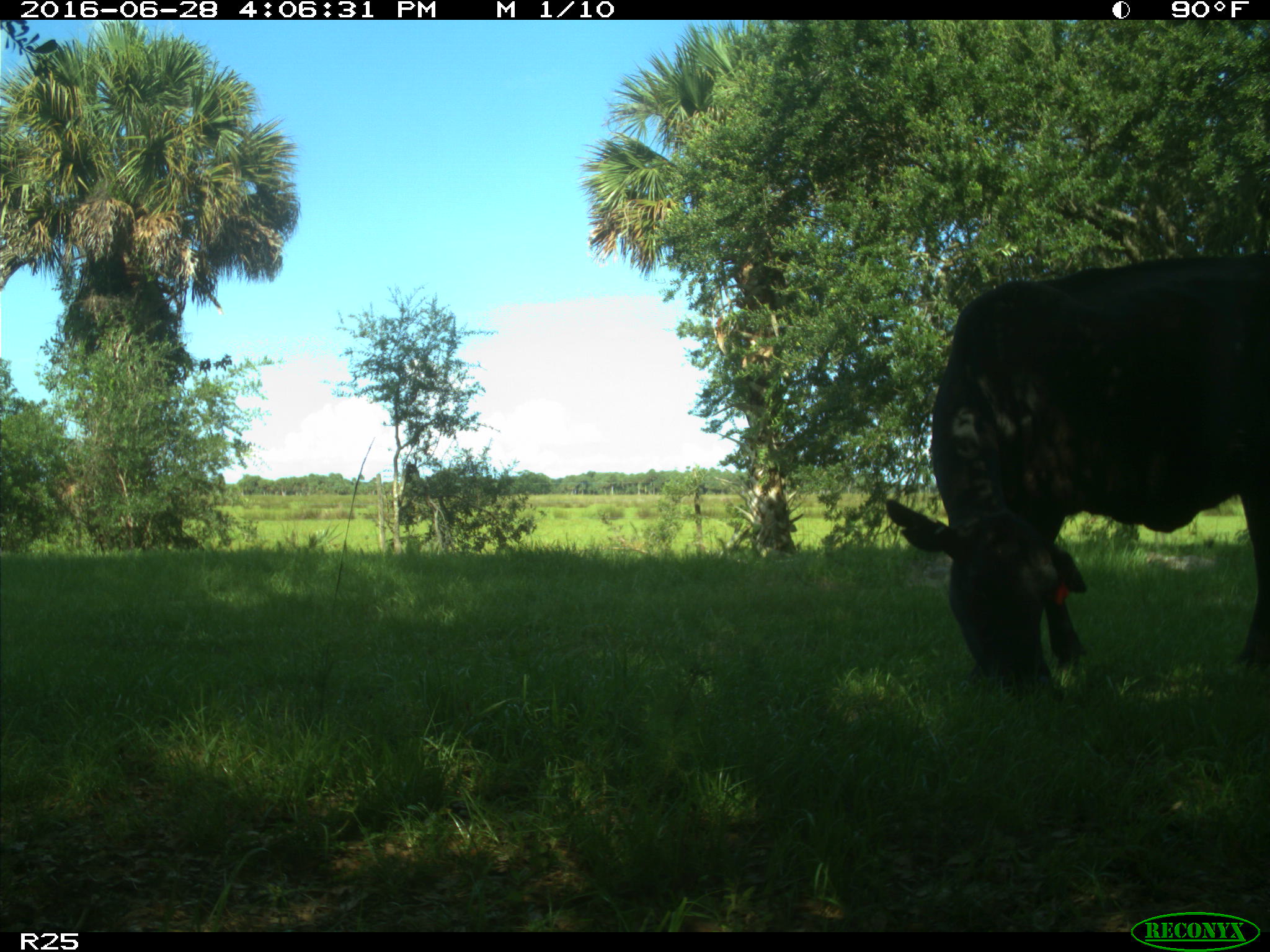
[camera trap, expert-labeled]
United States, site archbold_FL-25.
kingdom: Animalia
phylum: Chordata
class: Mammalia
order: Artiodactyla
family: Bovidae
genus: Bos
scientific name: Bos taurus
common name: domestic cow